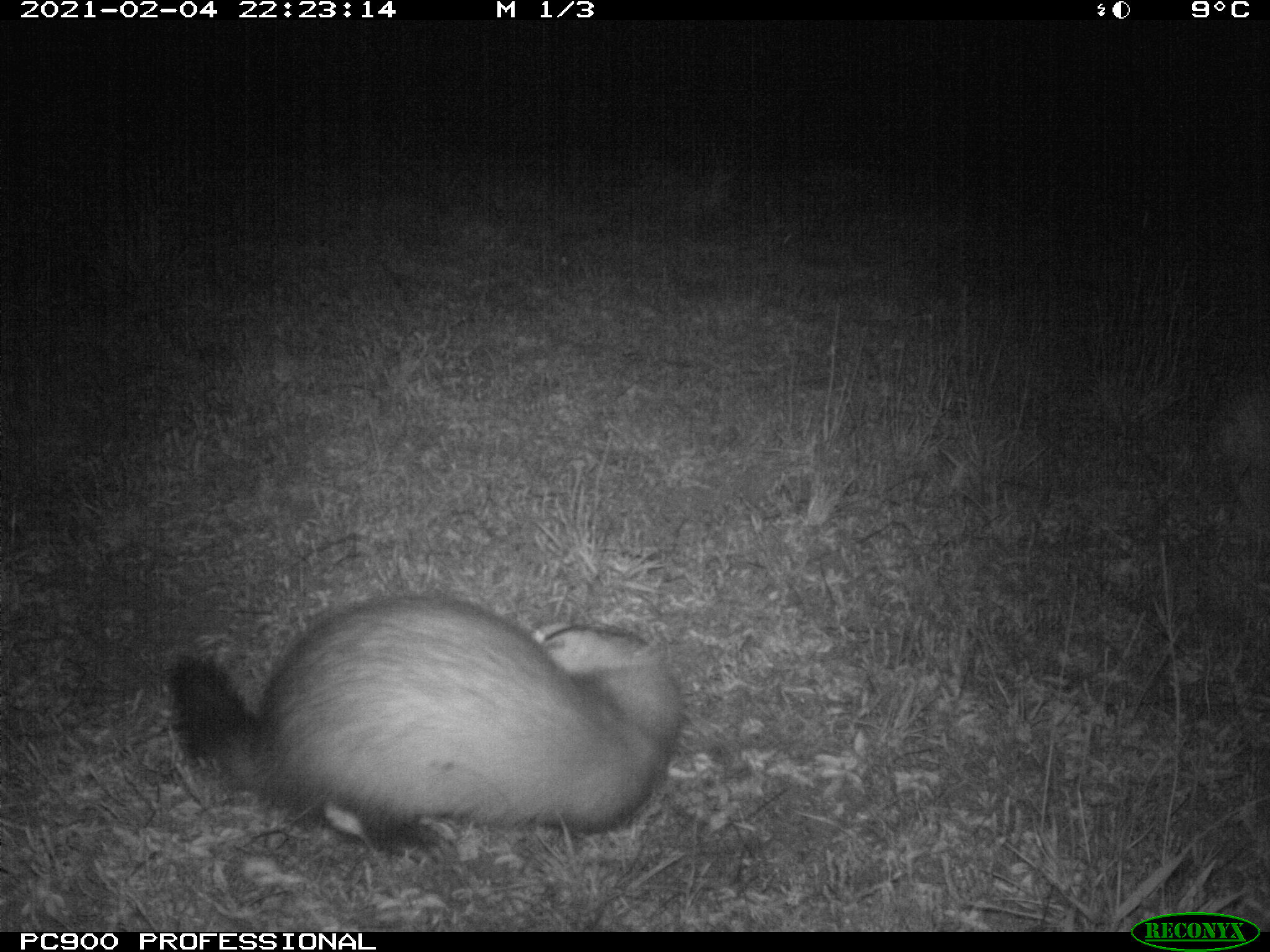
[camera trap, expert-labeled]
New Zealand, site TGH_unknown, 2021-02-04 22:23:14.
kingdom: Animalia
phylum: Chordata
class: Mammalia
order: Carnivora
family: Mustelidae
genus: Mustela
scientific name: Mustela furo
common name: ferret